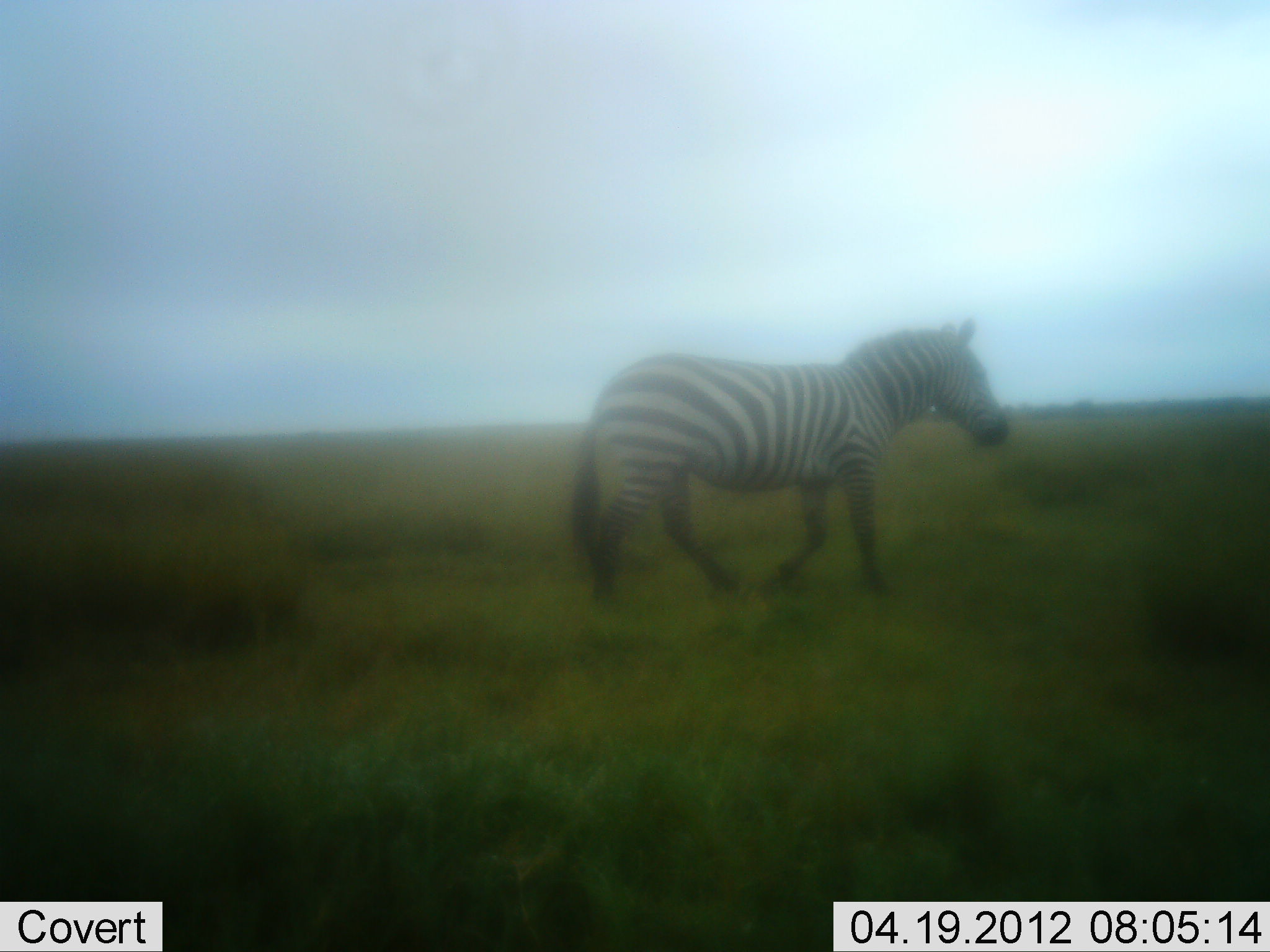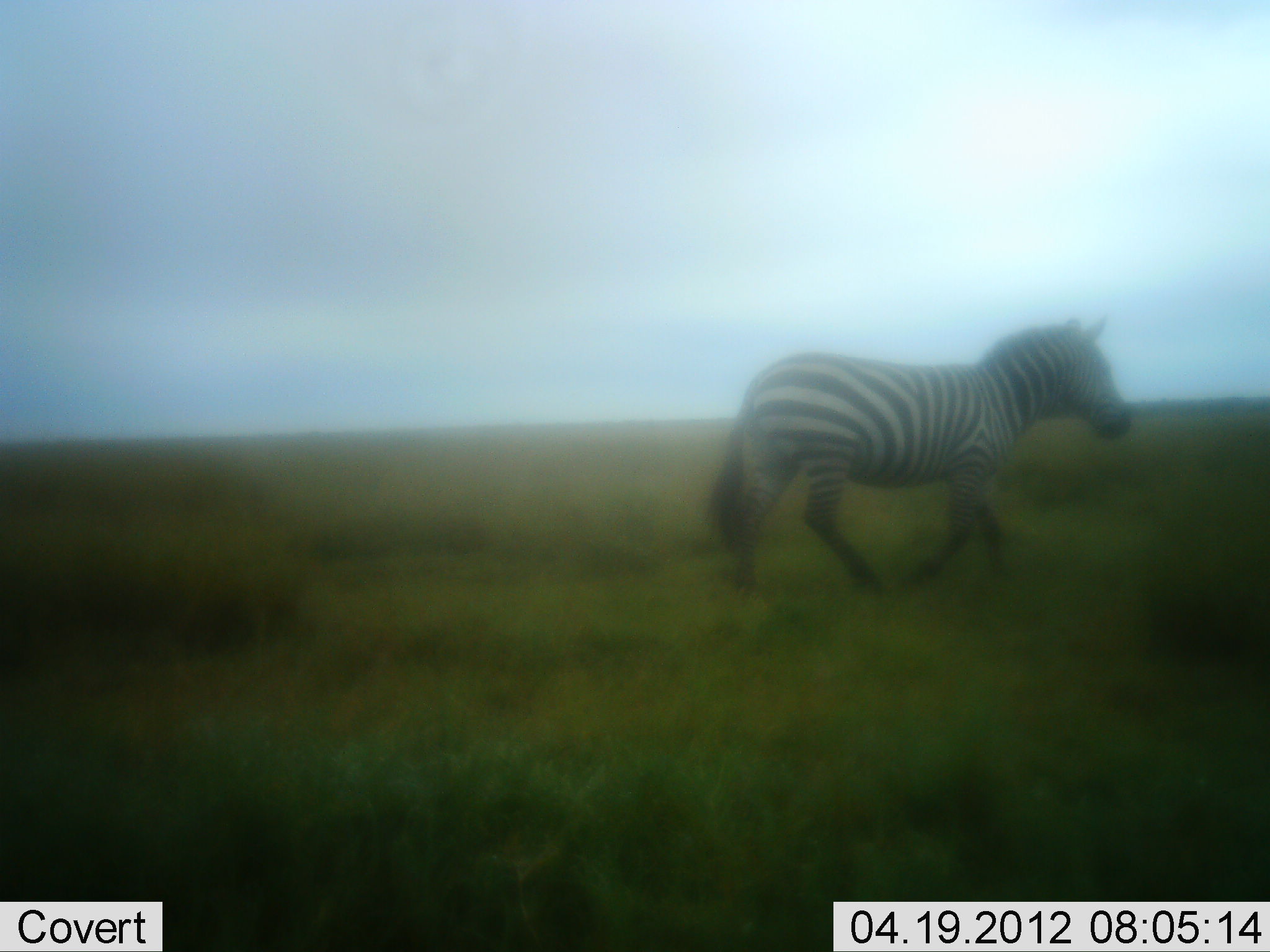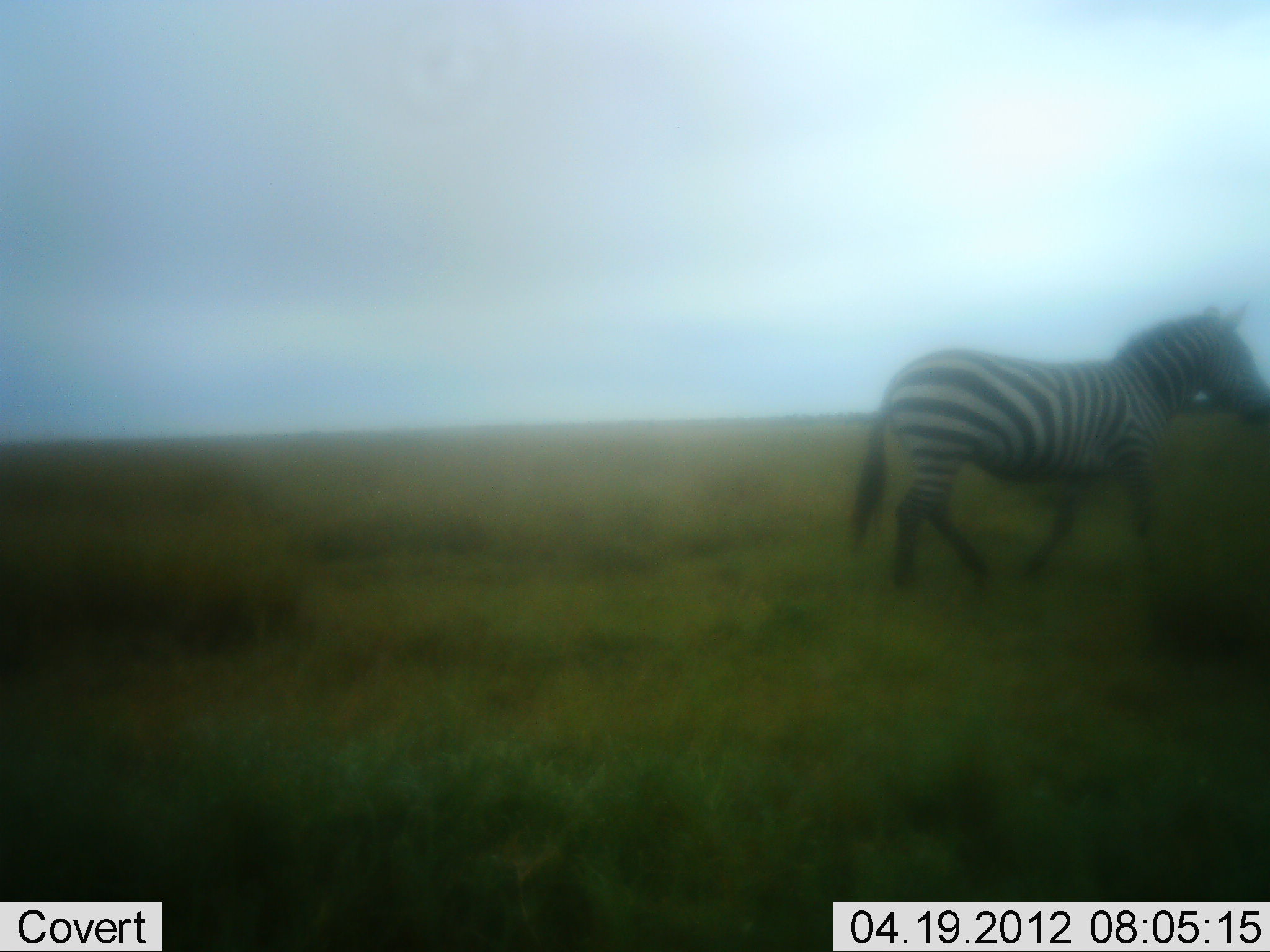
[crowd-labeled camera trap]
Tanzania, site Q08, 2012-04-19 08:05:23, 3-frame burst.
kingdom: Animalia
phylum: Chordata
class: Mammalia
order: Perissodactyla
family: Equidae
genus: Equus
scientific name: Equus quagga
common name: plains zebra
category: zebra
Zebra (plains zebra) (Equus quagga), count 1. Behavior (volunteer vote fractions): standing 15%, resting 0%, moving 90%, interacting 0%. Young present (vote fraction): 0%. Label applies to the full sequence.